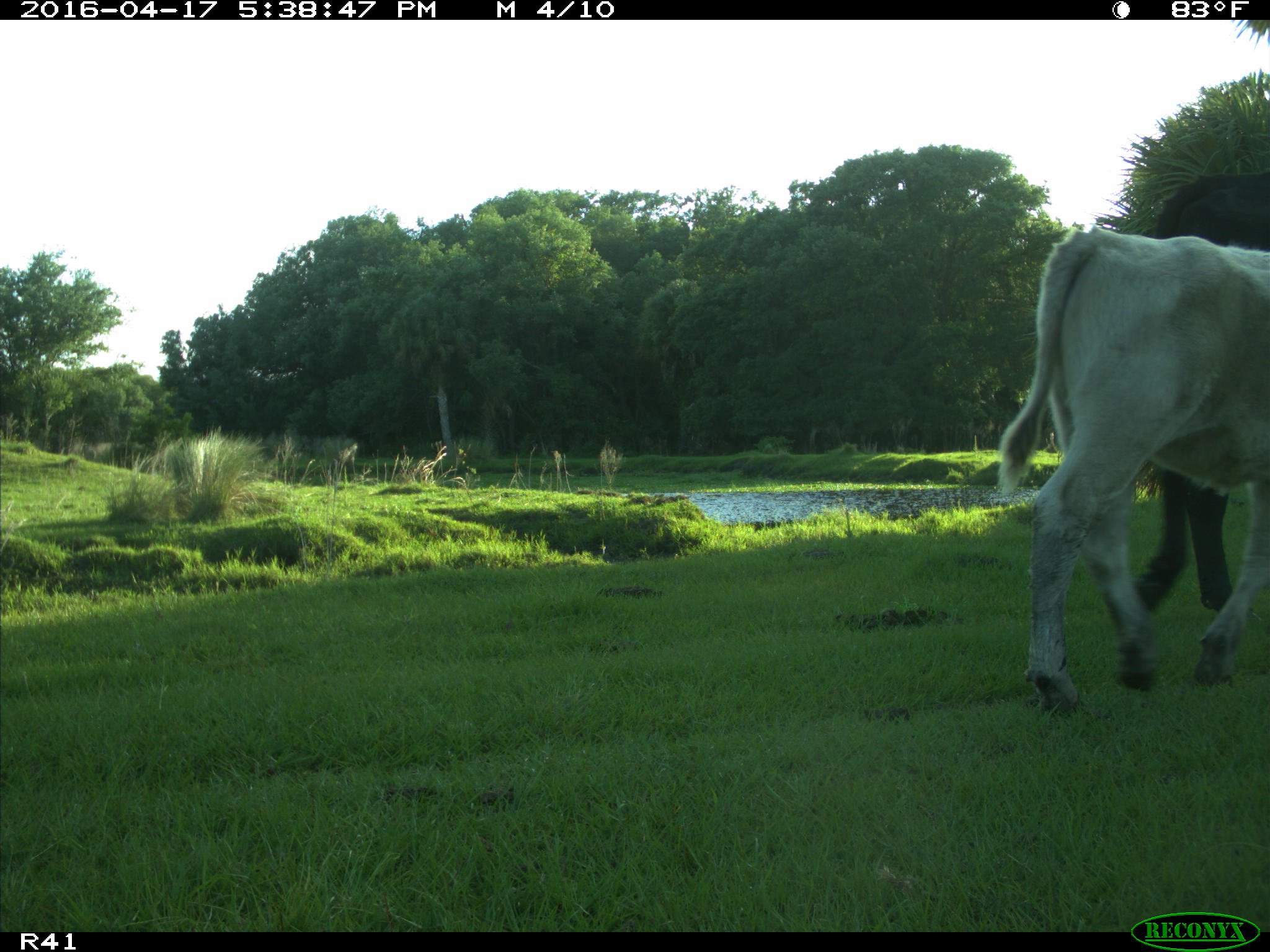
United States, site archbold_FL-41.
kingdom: Animalia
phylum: Chordata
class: Mammalia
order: Artiodactyla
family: Bovidae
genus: Bos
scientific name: Bos taurus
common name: domestic cow